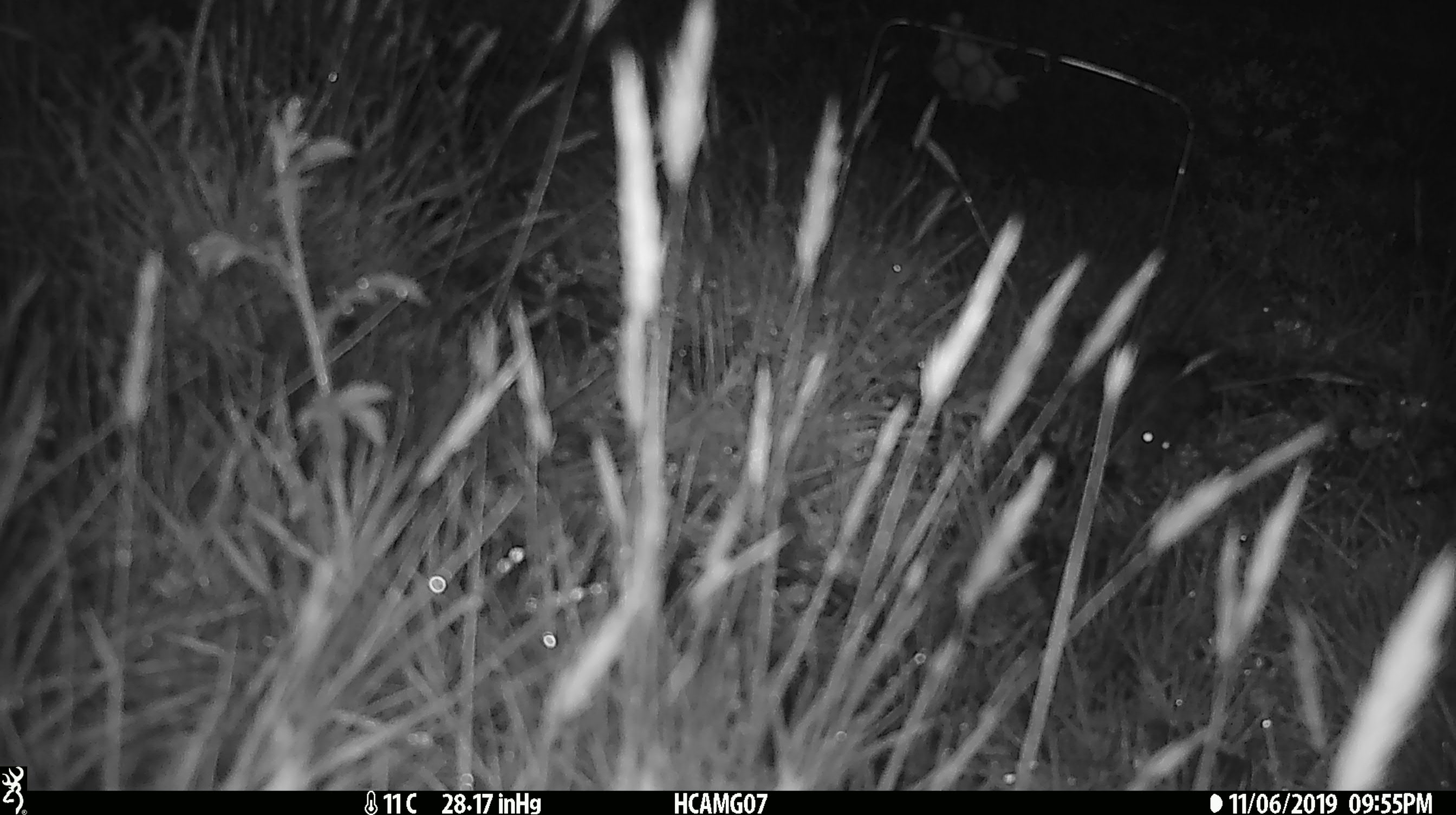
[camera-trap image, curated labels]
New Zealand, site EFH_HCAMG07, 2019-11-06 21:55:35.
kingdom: Animalia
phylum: Chordata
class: Mammalia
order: Rodentia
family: Muridae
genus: Mus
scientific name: Mus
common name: mouse